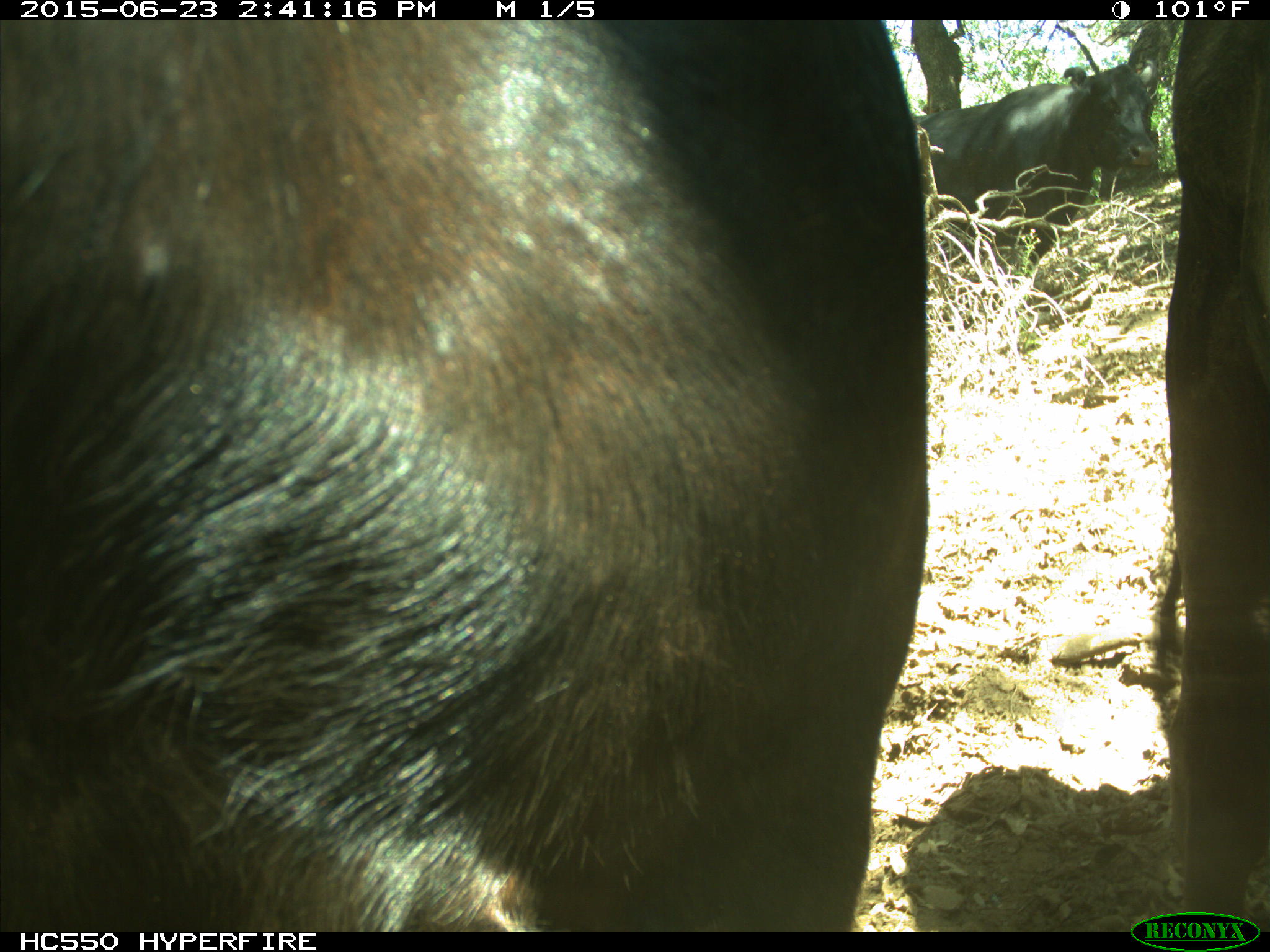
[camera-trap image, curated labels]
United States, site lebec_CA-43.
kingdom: Animalia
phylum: Chordata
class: Mammalia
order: Artiodactyla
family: Bovidae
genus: Bos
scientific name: Bos taurus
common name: domestic cow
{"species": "Bos taurus (domestic cow)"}